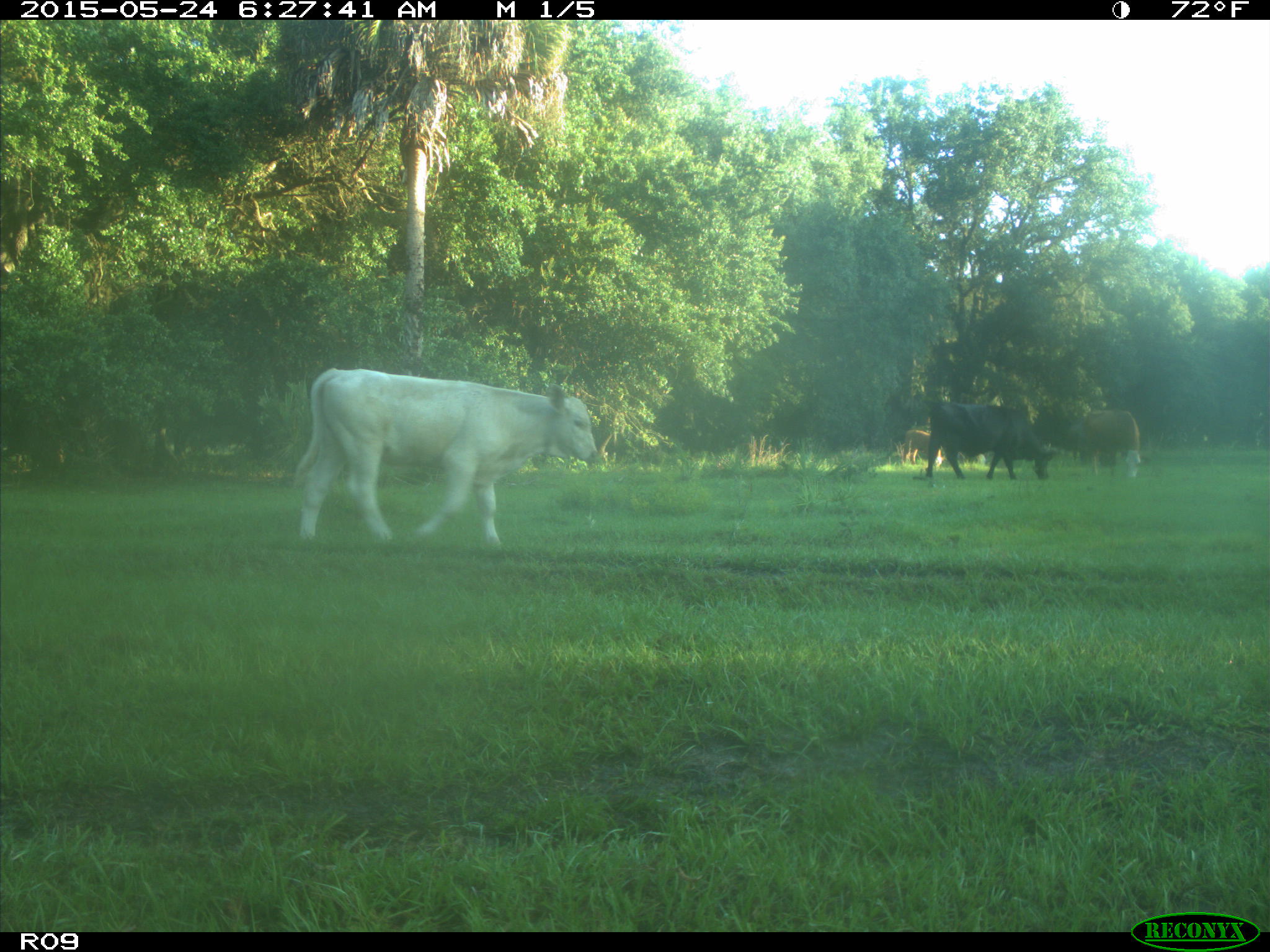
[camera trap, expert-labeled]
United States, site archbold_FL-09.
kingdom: Animalia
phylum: Chordata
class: Mammalia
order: Artiodactyla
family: Bovidae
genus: Bos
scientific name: Bos taurus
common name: domestic cow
Bos taurus (domestic cow).